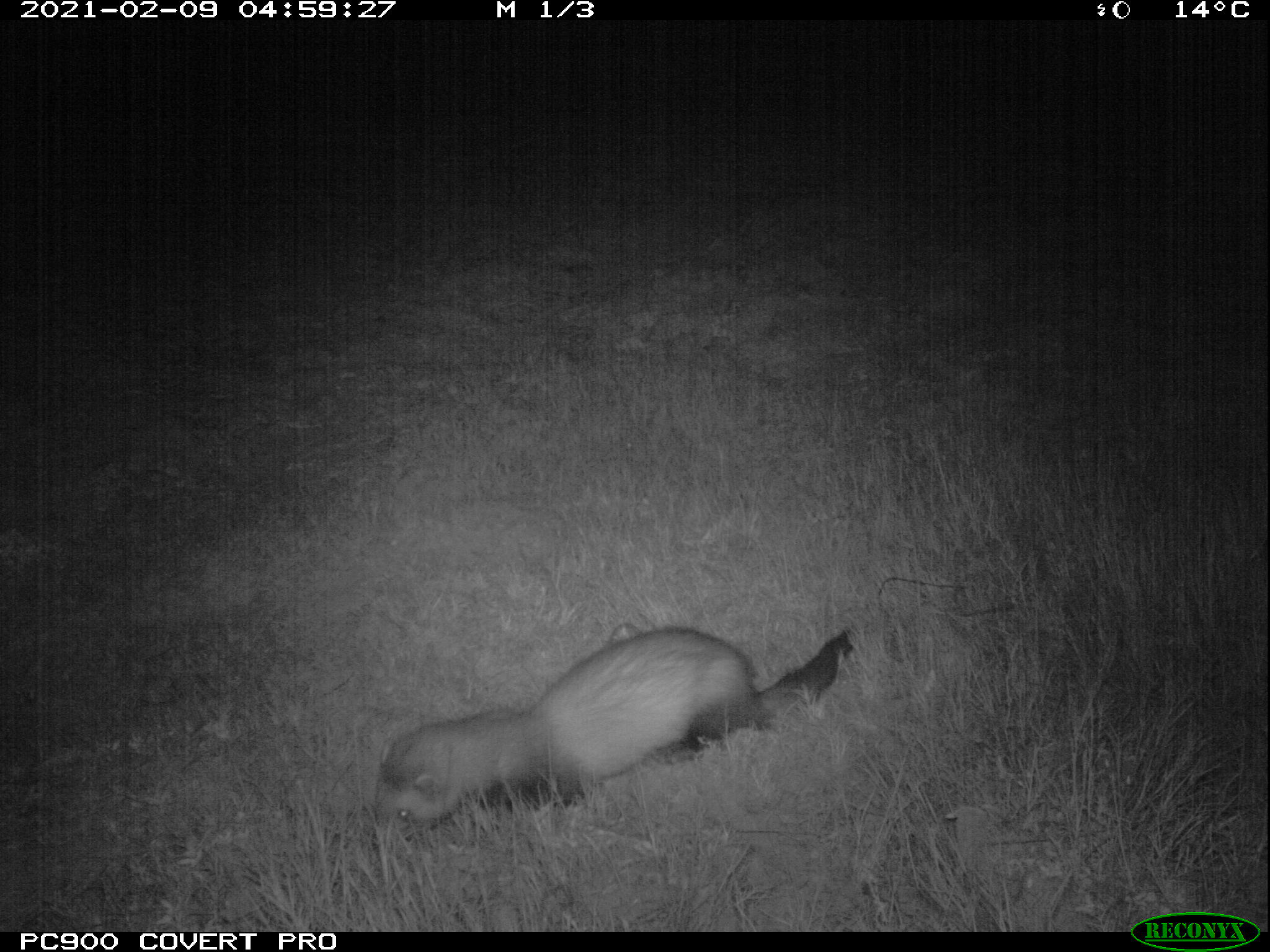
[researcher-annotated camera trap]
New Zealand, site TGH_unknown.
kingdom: Animalia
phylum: Chordata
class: Mammalia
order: Carnivora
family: Mustelidae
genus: Mustela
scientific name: Mustela furo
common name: ferret